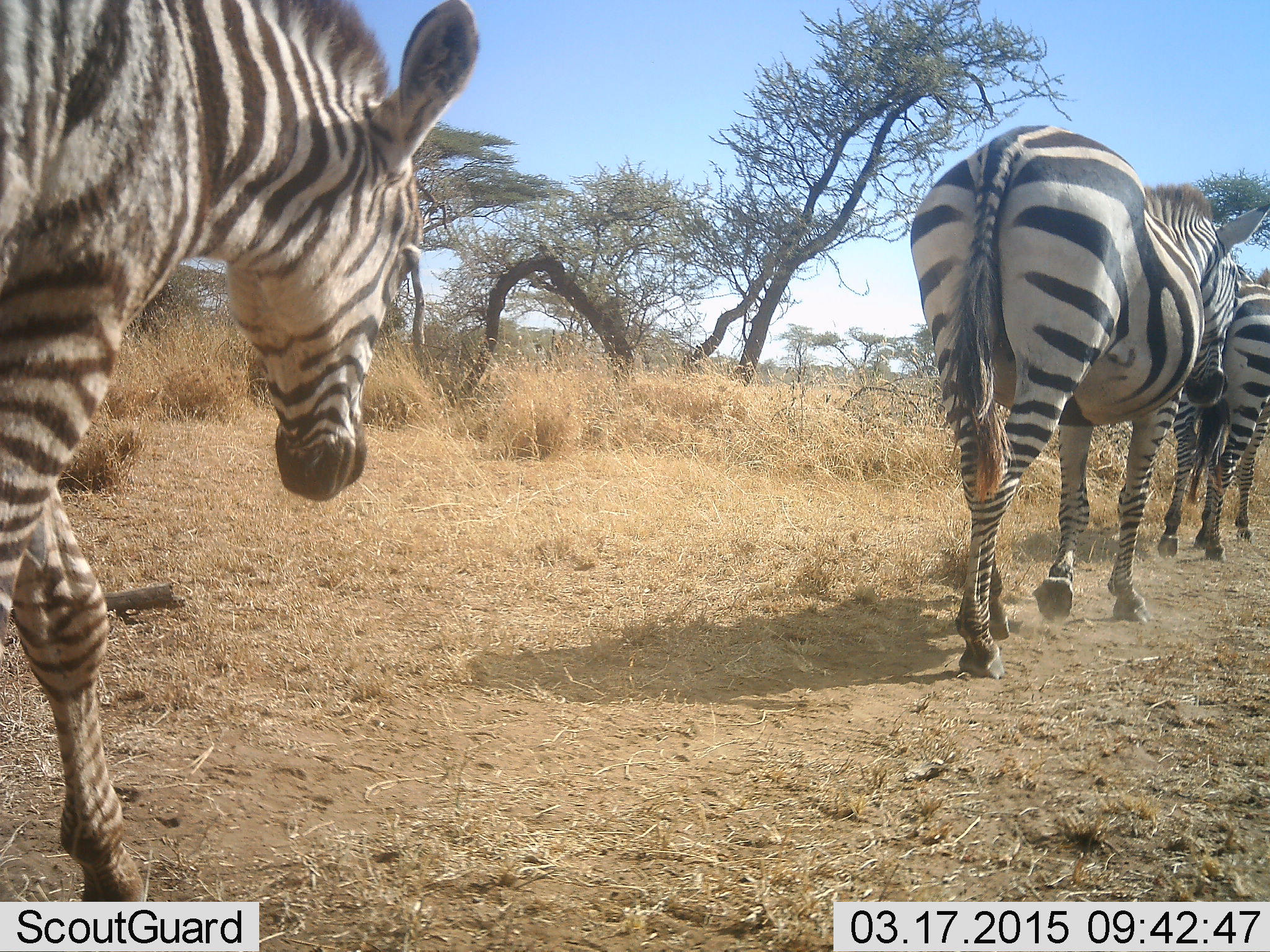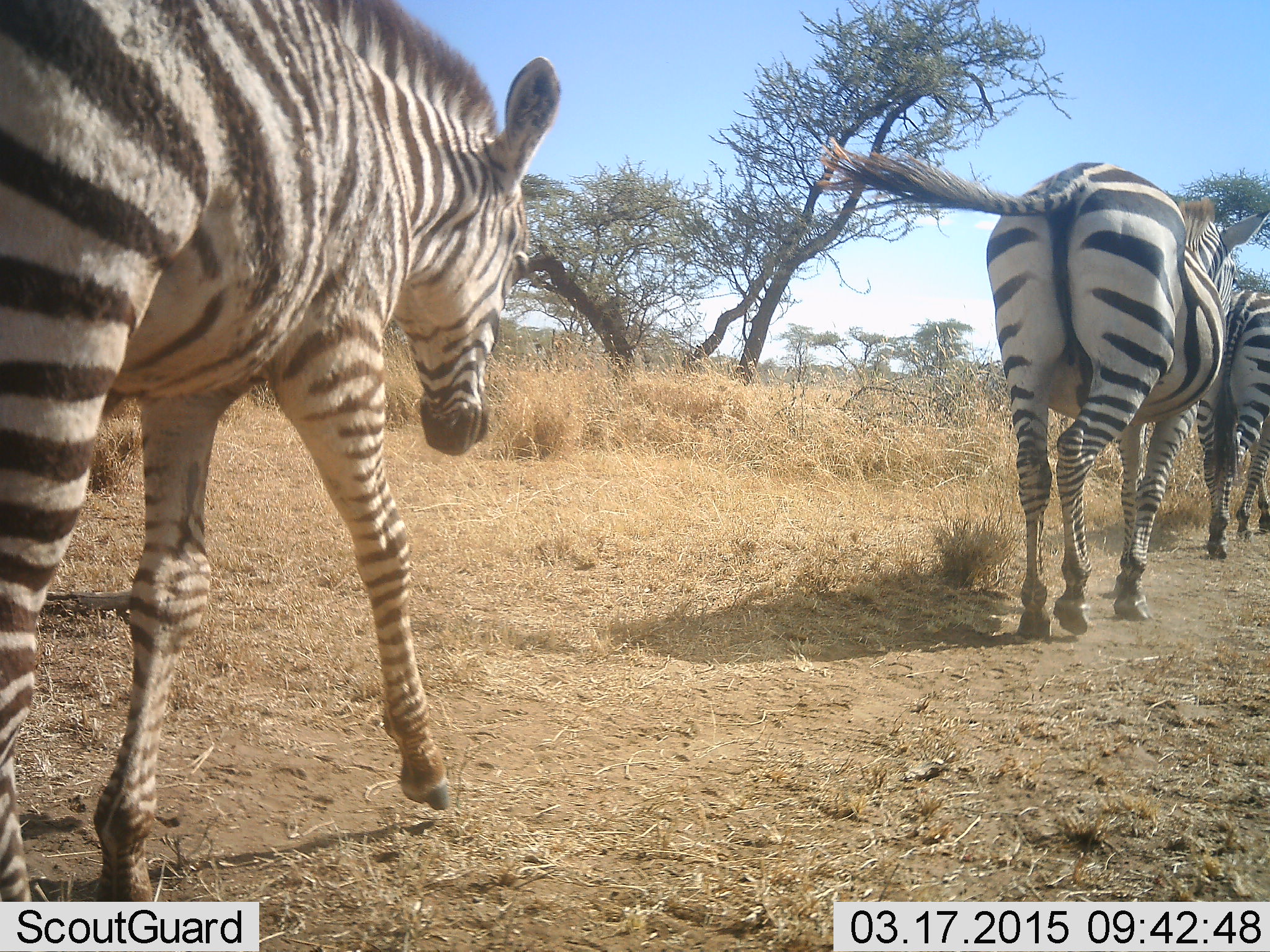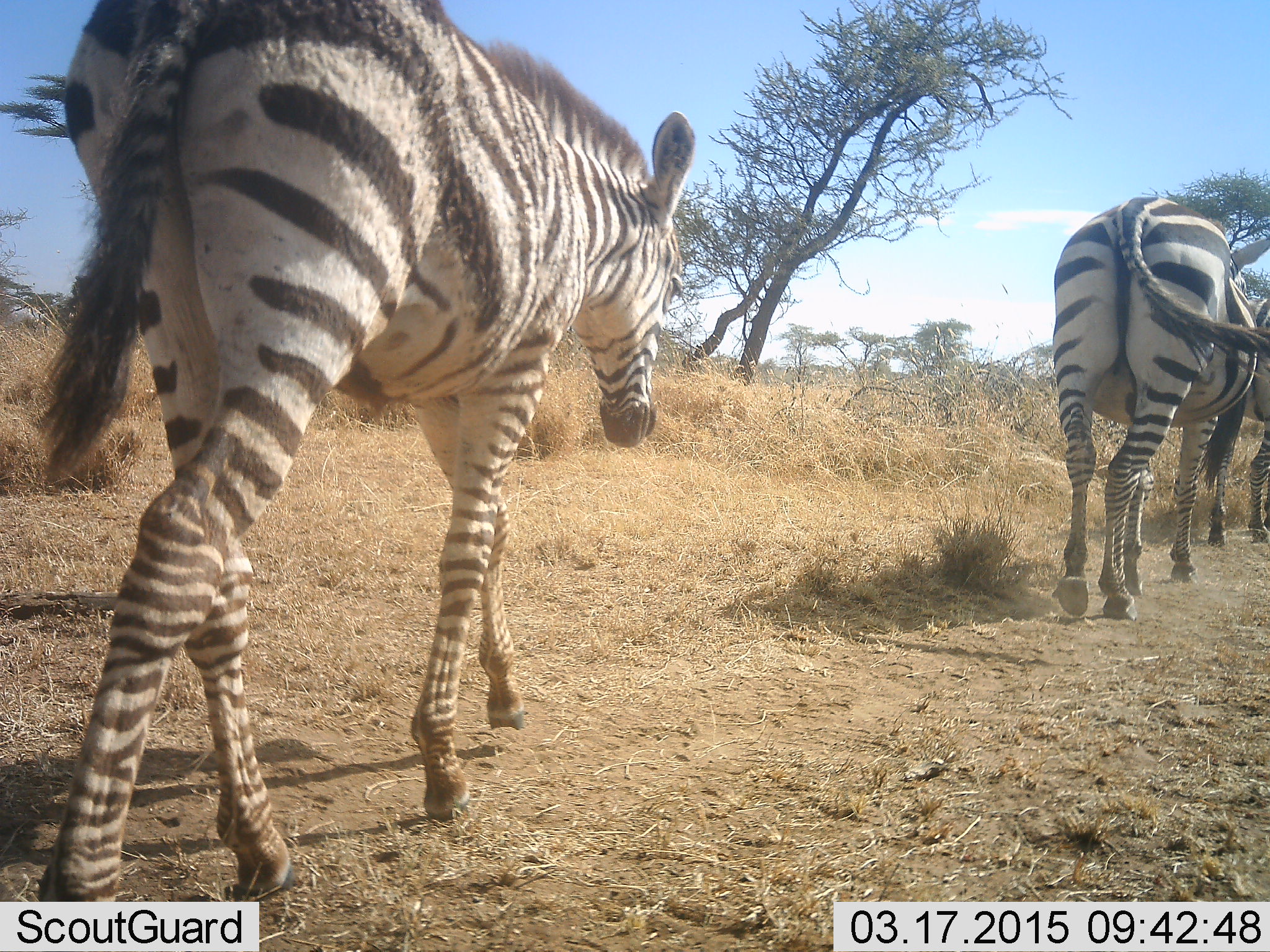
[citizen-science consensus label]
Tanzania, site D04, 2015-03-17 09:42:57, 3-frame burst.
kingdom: Animalia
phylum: Chordata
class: Mammalia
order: Perissodactyla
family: Equidae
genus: Equus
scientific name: Equus quagga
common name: plains zebra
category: zebra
Zebra (plains zebra) (Equus quagga), count 3. Behavior (volunteer vote fractions): standing 0%, resting 0%, moving 100%, interacting 0%. Young present (vote fraction): 40%. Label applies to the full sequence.